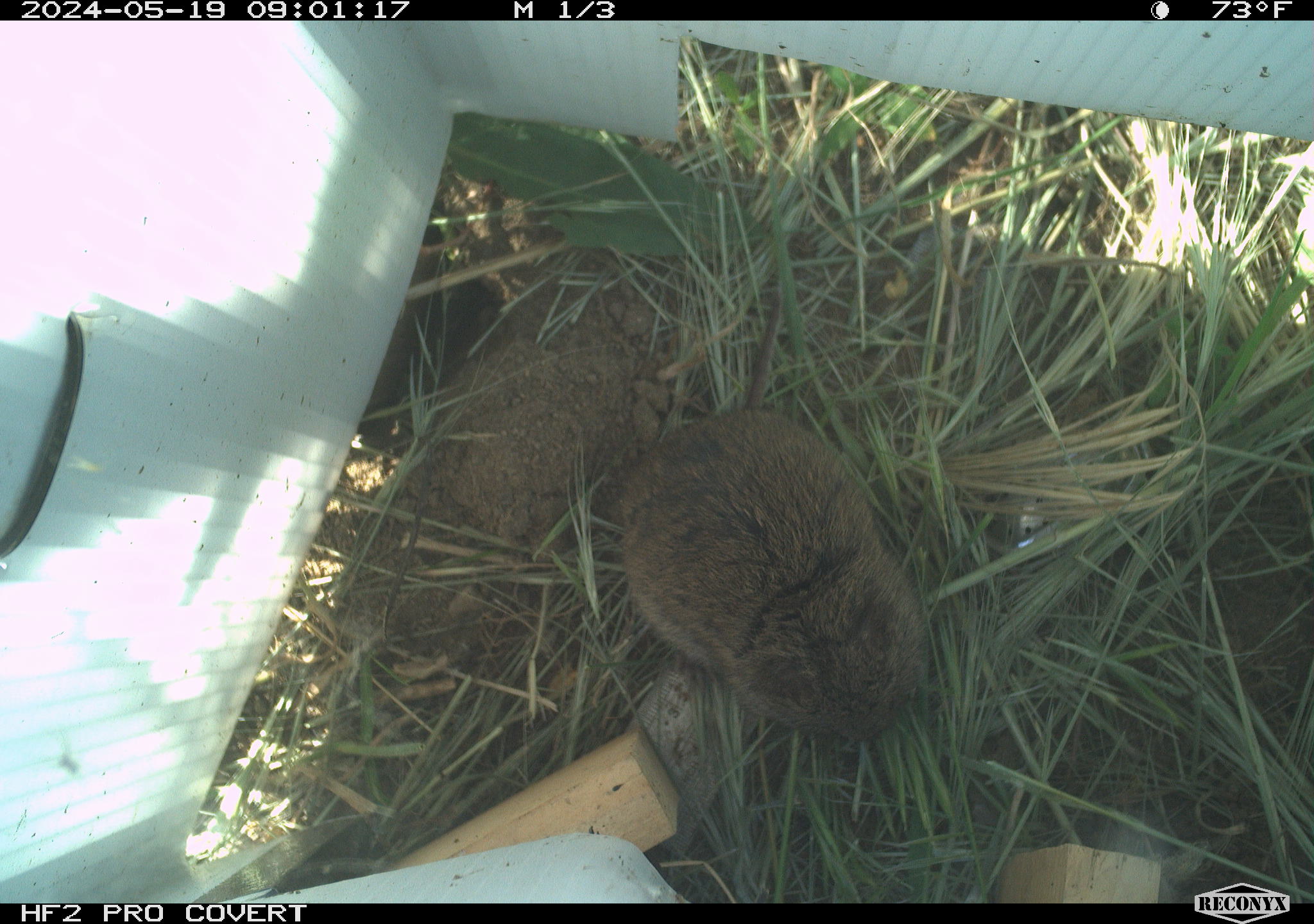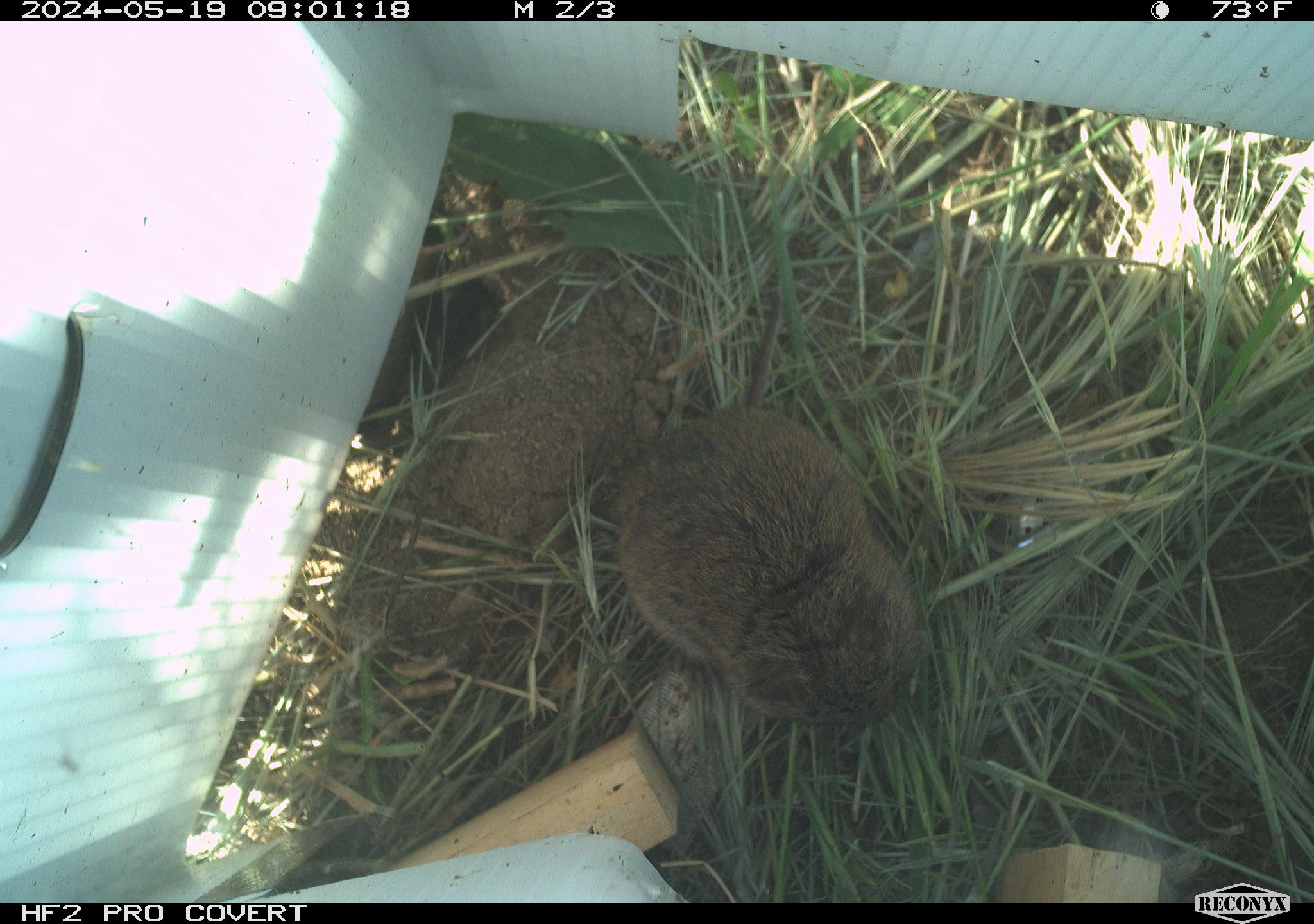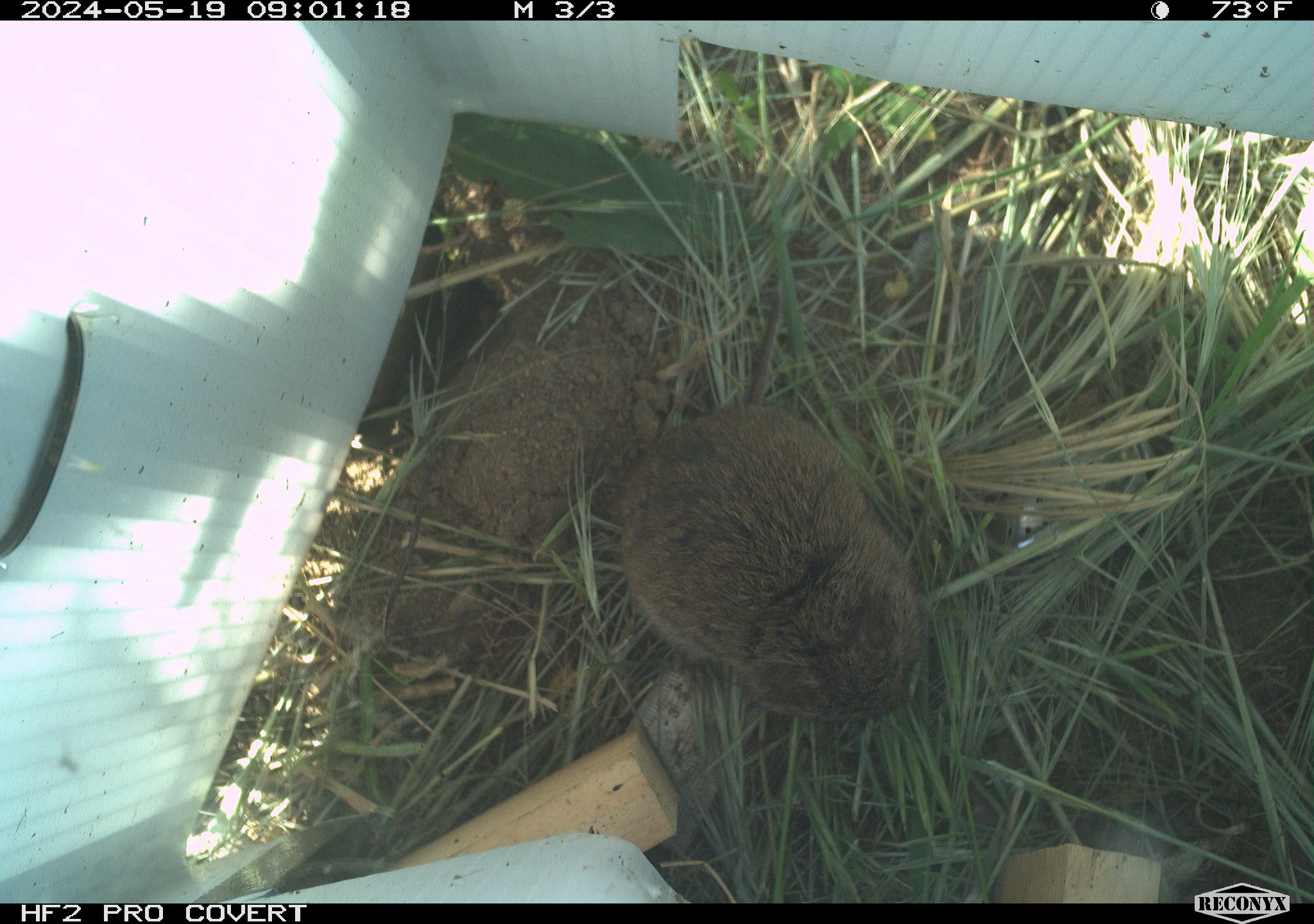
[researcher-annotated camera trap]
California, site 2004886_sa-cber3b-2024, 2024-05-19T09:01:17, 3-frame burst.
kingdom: Animalia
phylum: Chordata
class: Mammalia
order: Rodentia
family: Cricetidae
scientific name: Arvicolinae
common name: voles, lemmings, and muskrats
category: arvicolinae subfamily